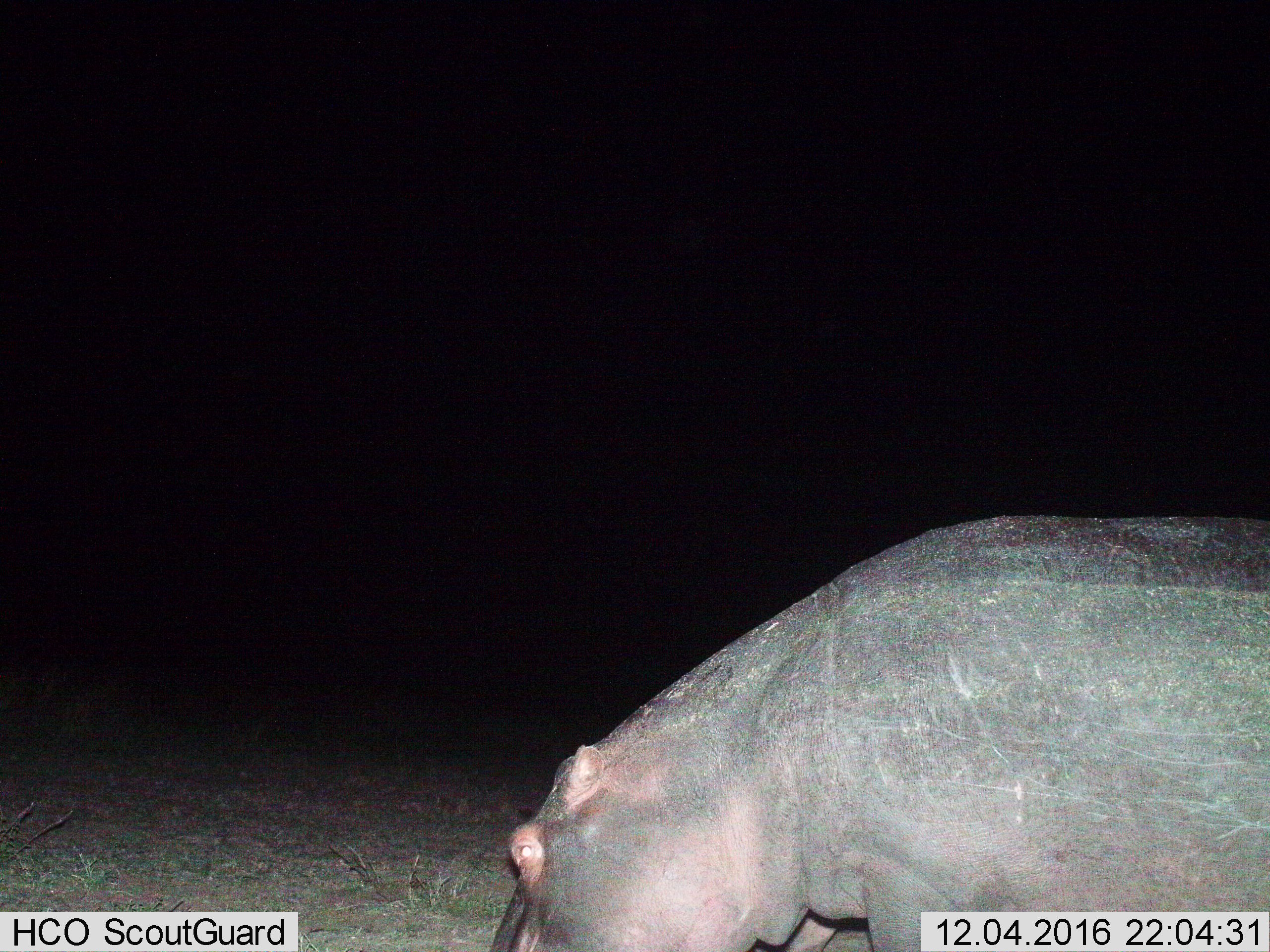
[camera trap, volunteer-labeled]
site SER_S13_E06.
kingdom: Animalia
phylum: Chordata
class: Mammalia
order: Artiodactyla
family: Hippopotamidae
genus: Hippopotamus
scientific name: Hippopotamus amphibius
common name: hippopotamus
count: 1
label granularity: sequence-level